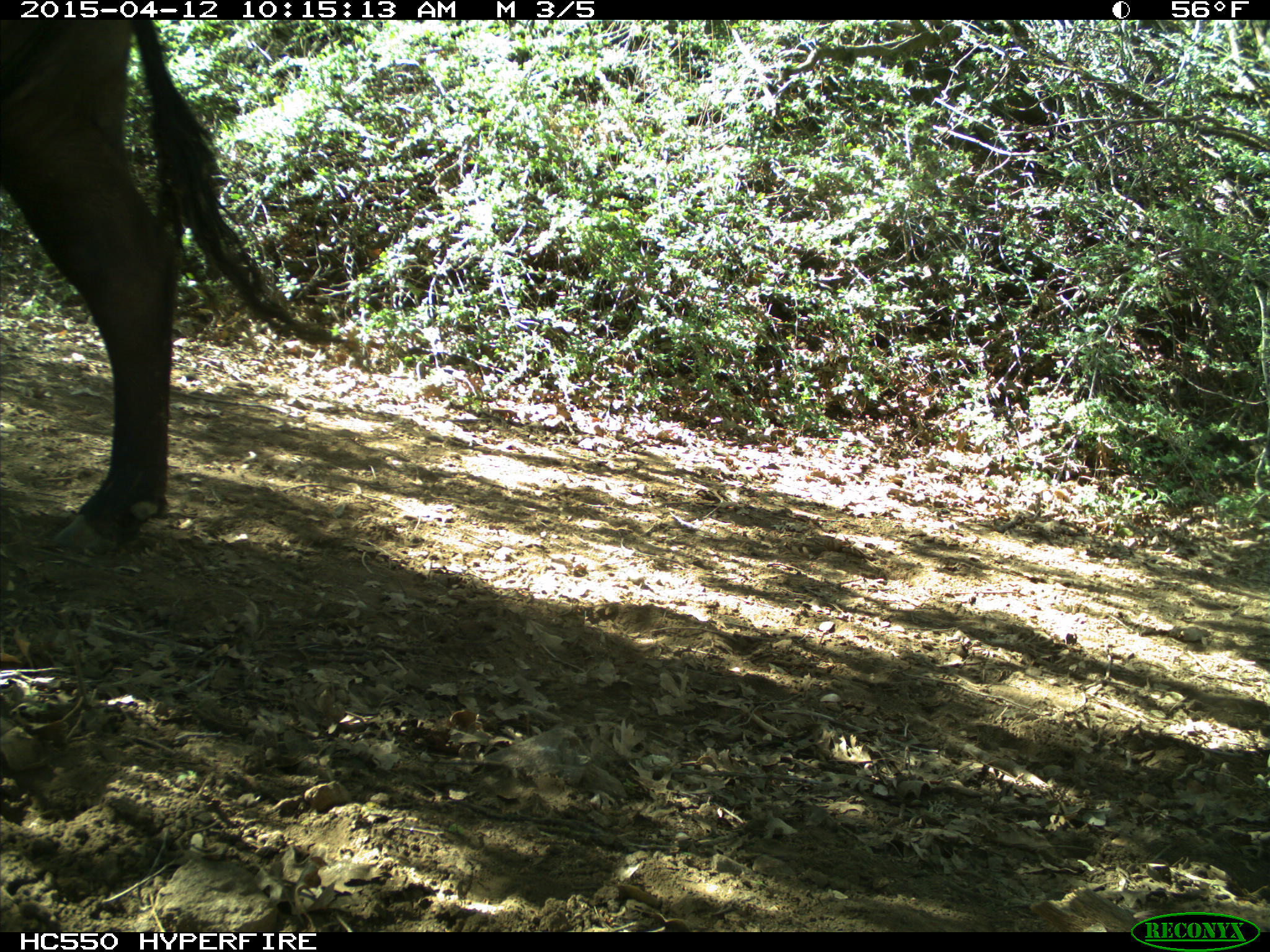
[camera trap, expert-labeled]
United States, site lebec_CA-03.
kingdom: Animalia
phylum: Chordata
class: Mammalia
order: Artiodactyla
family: Bovidae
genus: Bos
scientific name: Bos taurus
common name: domestic cow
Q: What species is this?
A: Bos taurus (domestic cow).